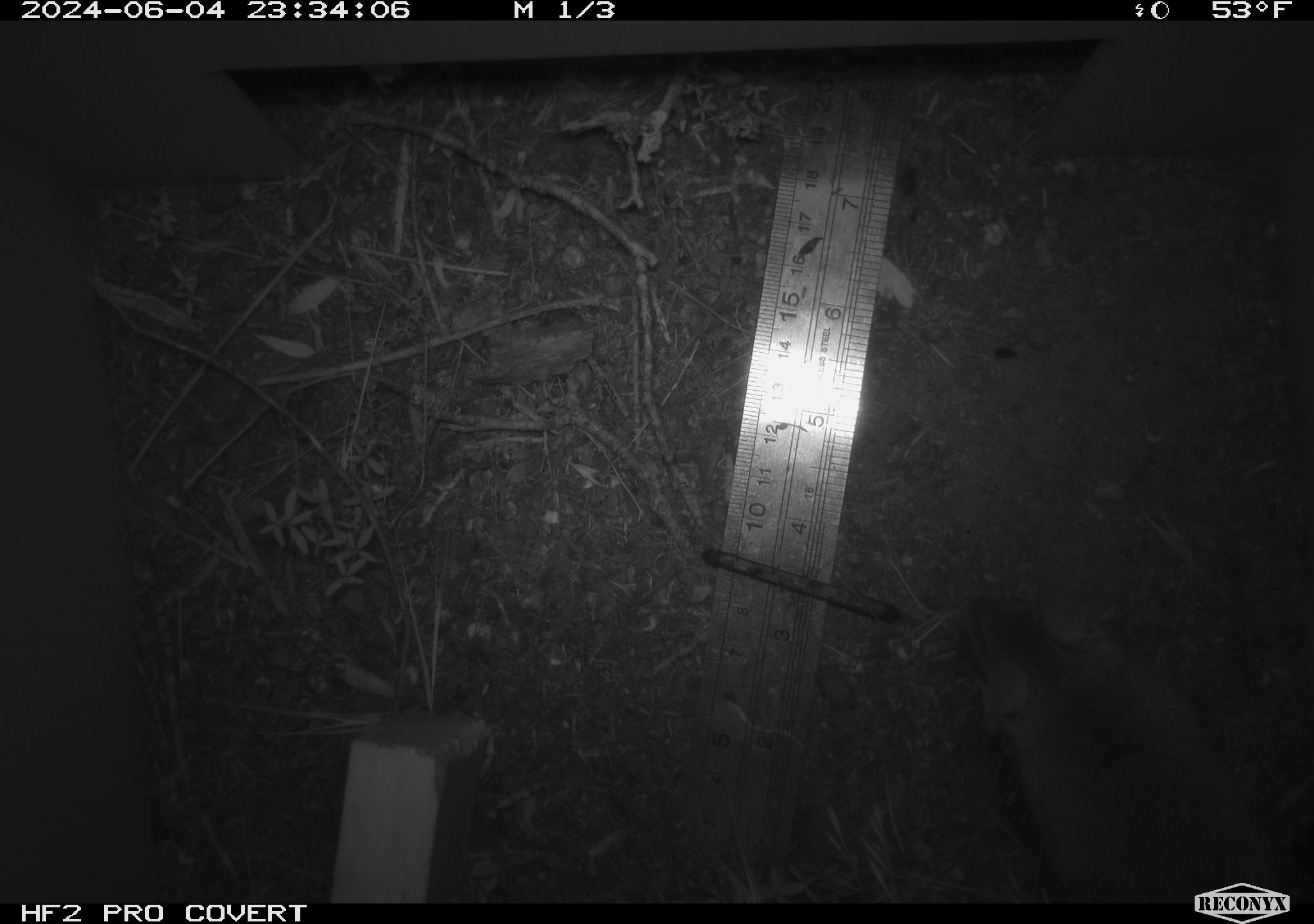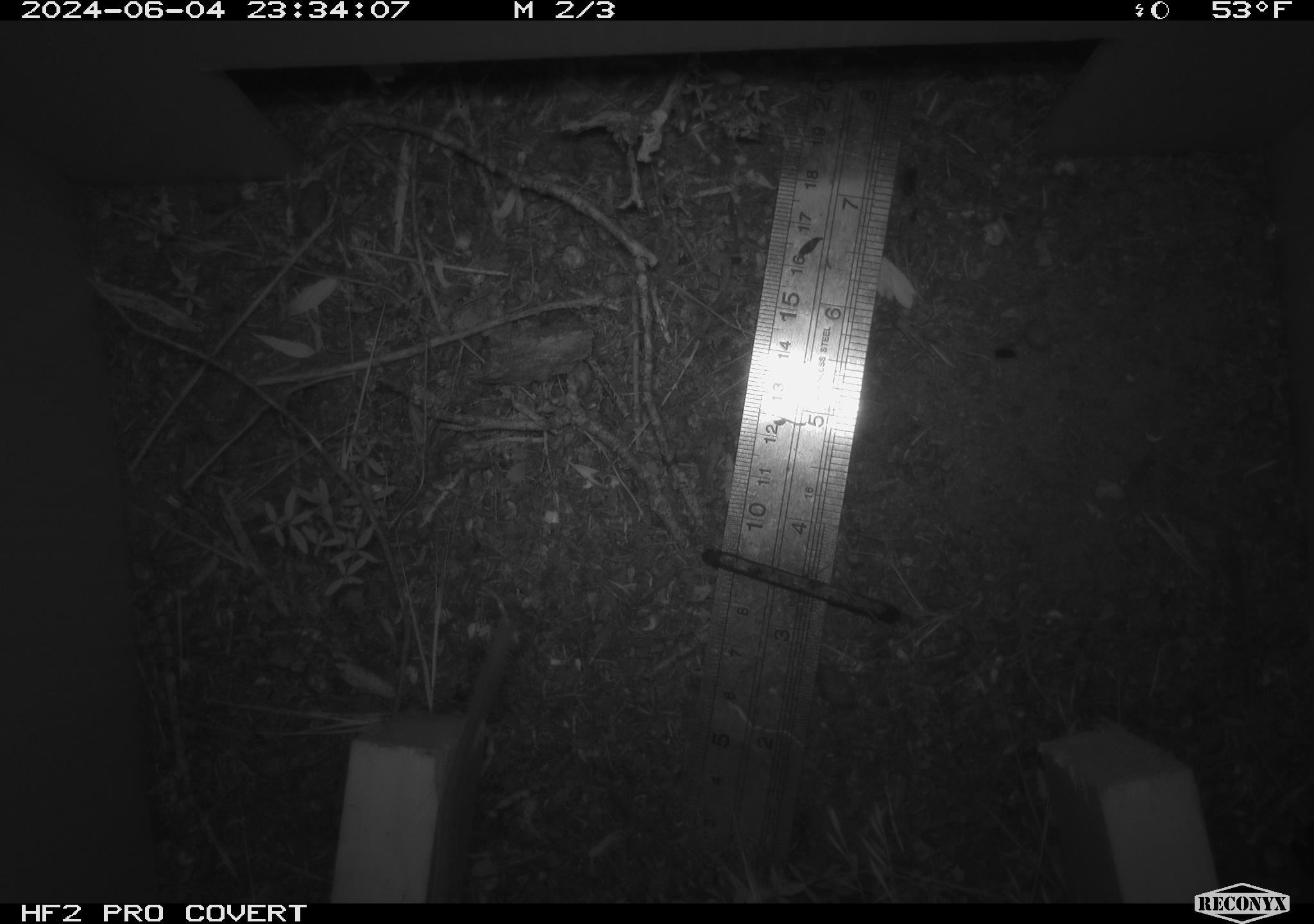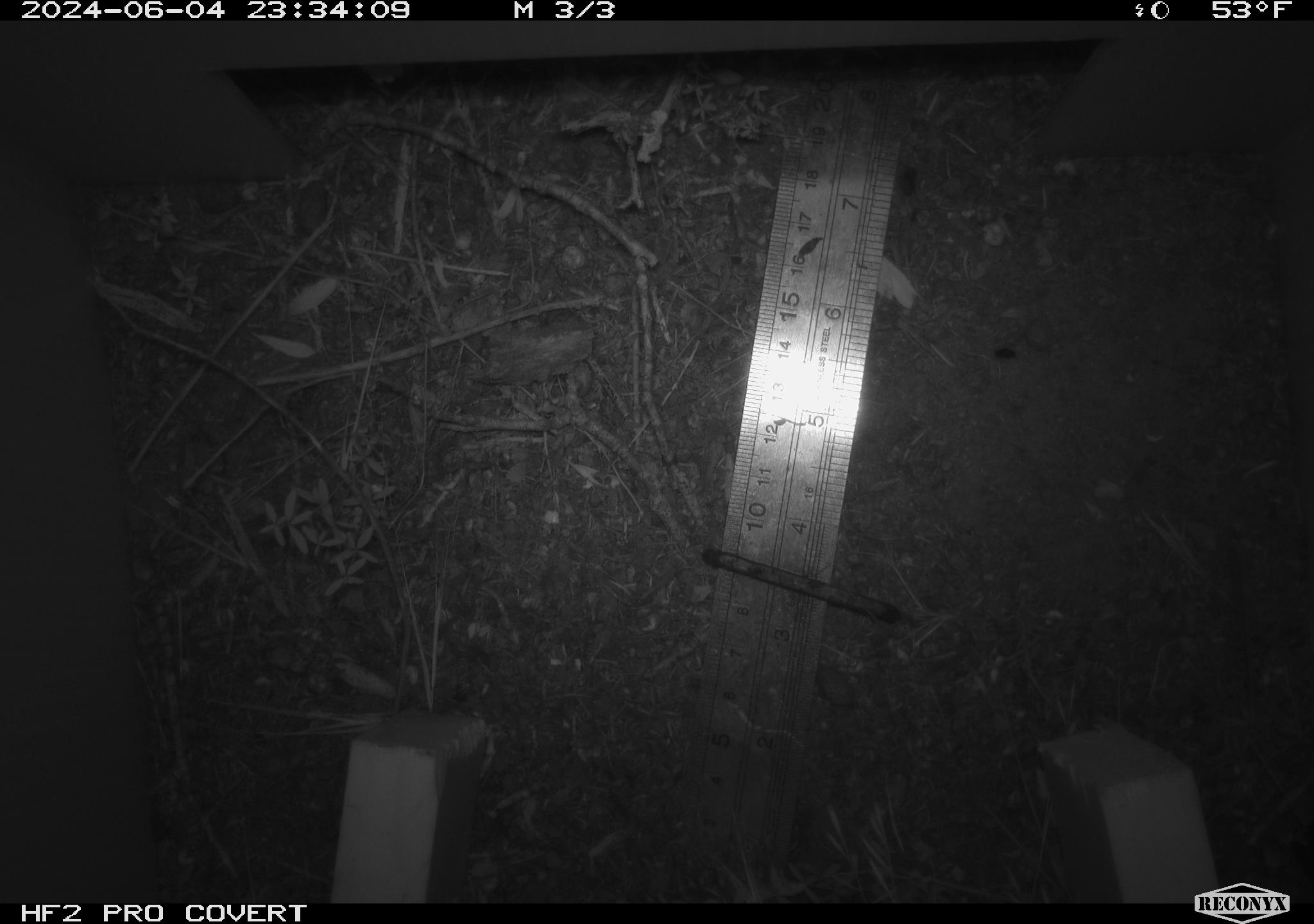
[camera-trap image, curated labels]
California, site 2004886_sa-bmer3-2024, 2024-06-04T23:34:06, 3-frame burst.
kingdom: Animalia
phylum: Chordata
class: Mammalia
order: Rodentia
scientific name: Rodentia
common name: mouse species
Mouse species (Rodentia).